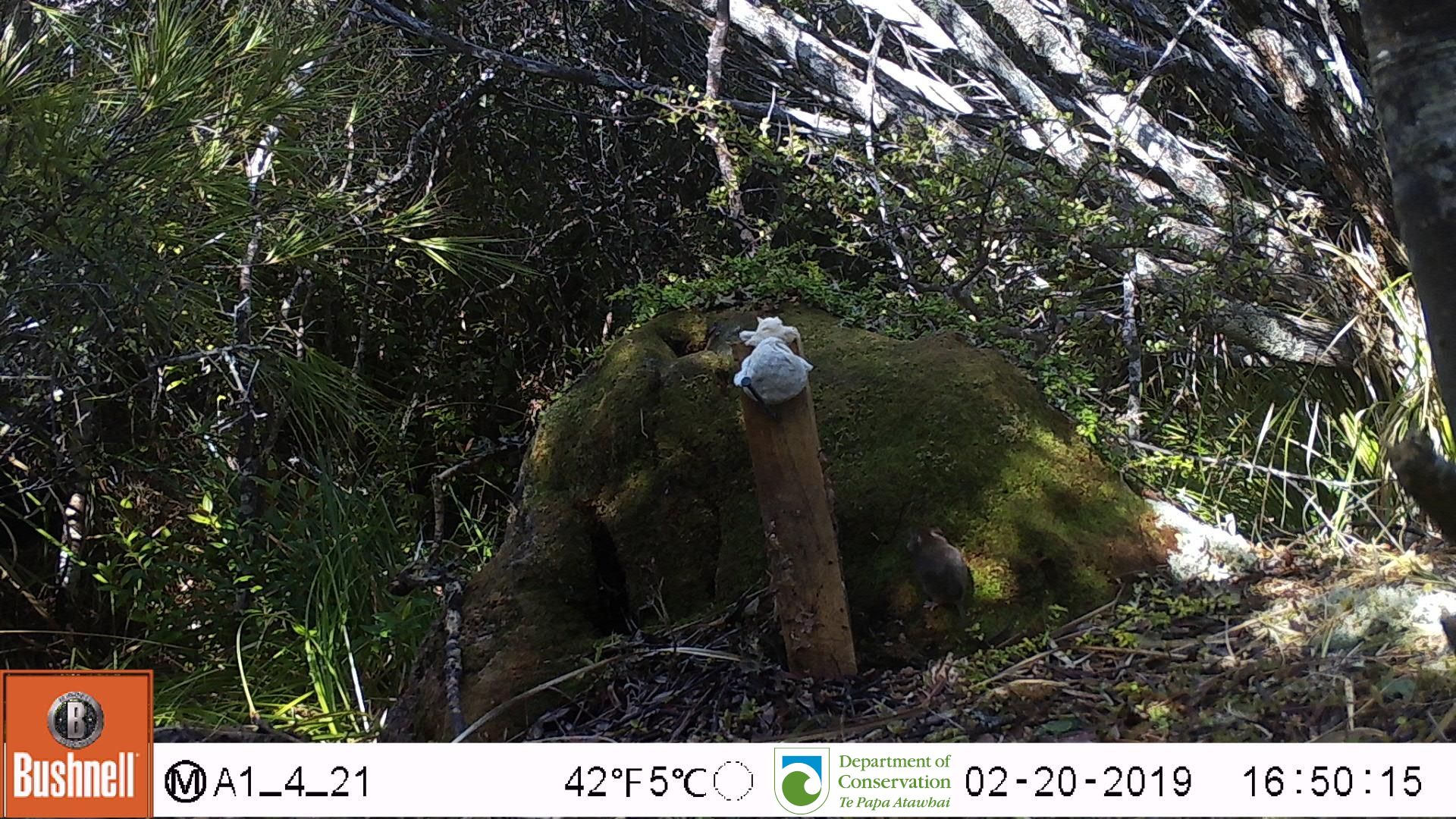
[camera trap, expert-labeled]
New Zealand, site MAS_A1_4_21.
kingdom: Animalia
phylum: Chordata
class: Mammalia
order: Rodentia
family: Muridae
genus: Mus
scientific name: Mus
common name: mouse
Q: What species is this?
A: Mouse (Mus).